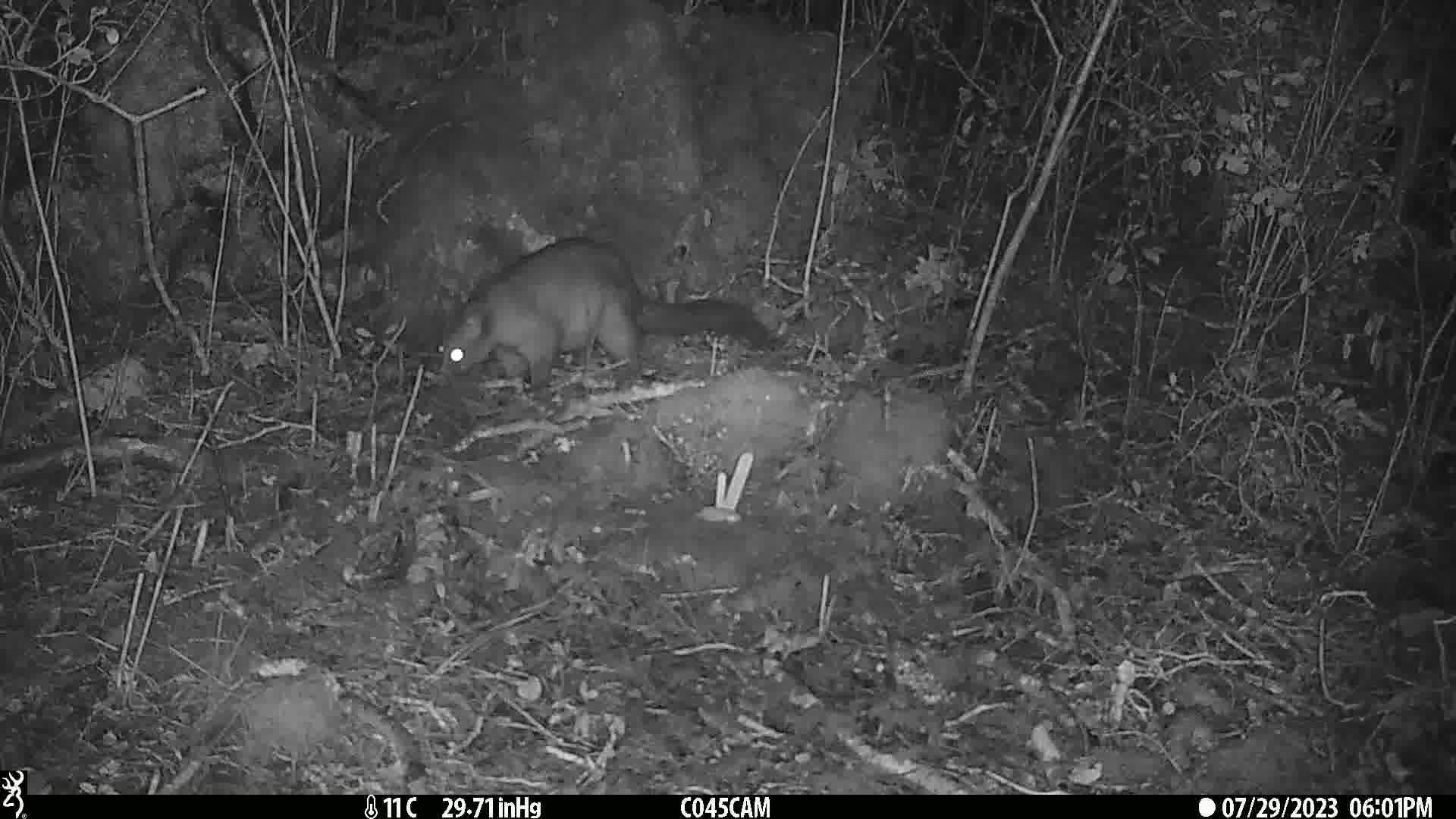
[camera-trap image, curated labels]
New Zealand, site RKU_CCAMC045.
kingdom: Animalia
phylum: Chordata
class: Mammalia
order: Diprotodontia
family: Phalangeridae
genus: Trichosurus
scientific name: Trichosurus vulpecula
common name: common brushtail possum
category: possum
Possum (common brushtail possum) (Trichosurus vulpecula).